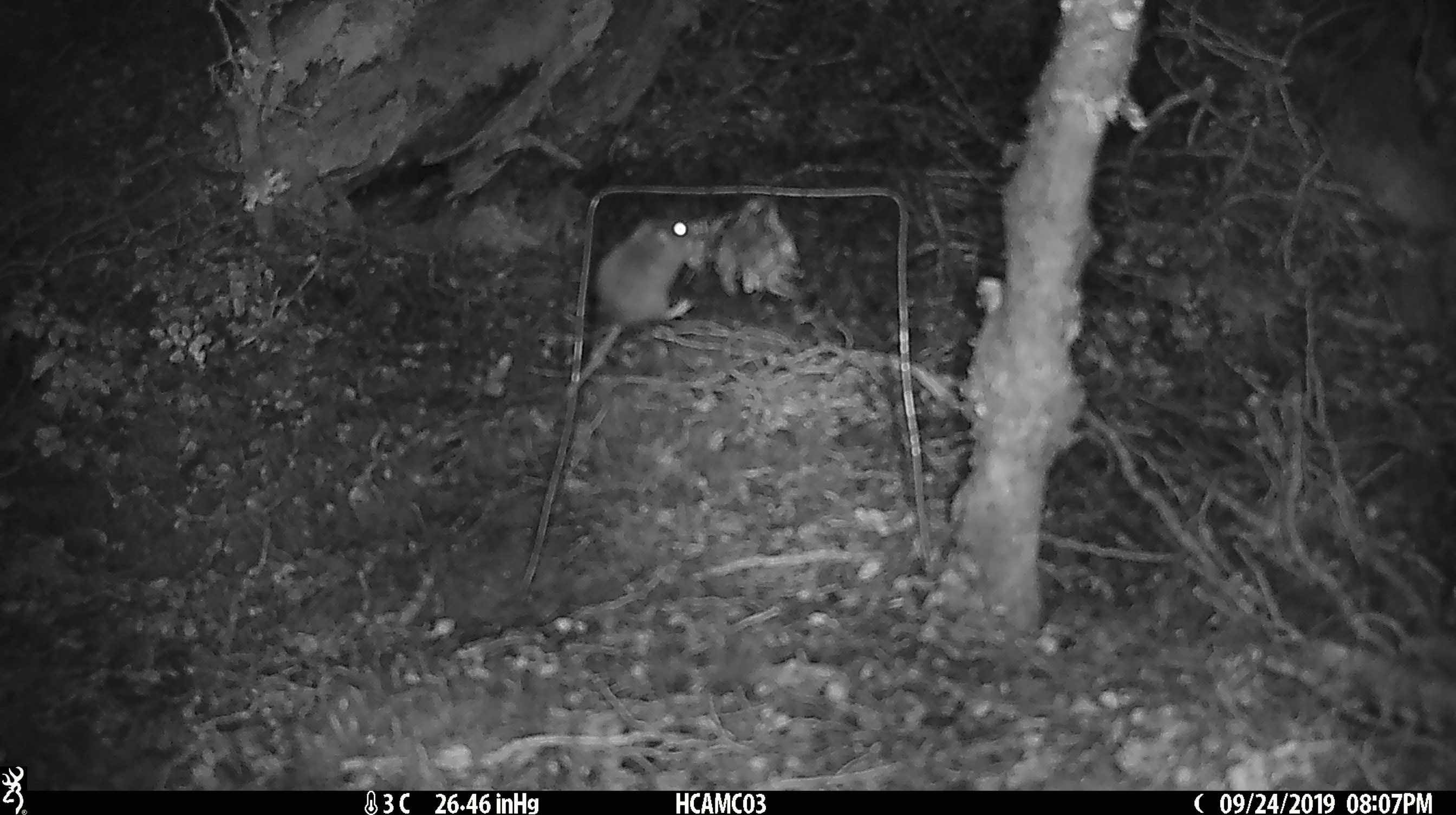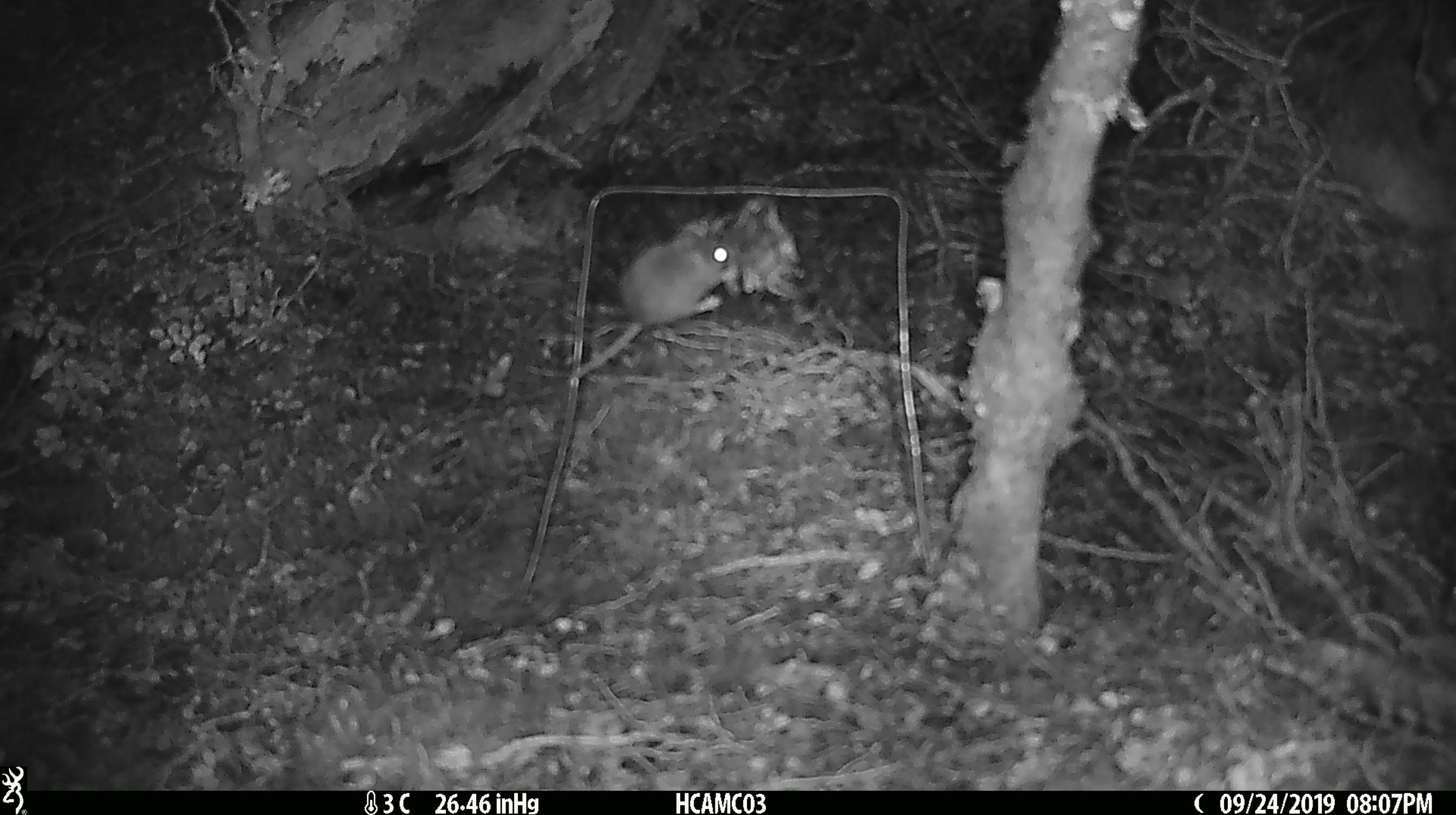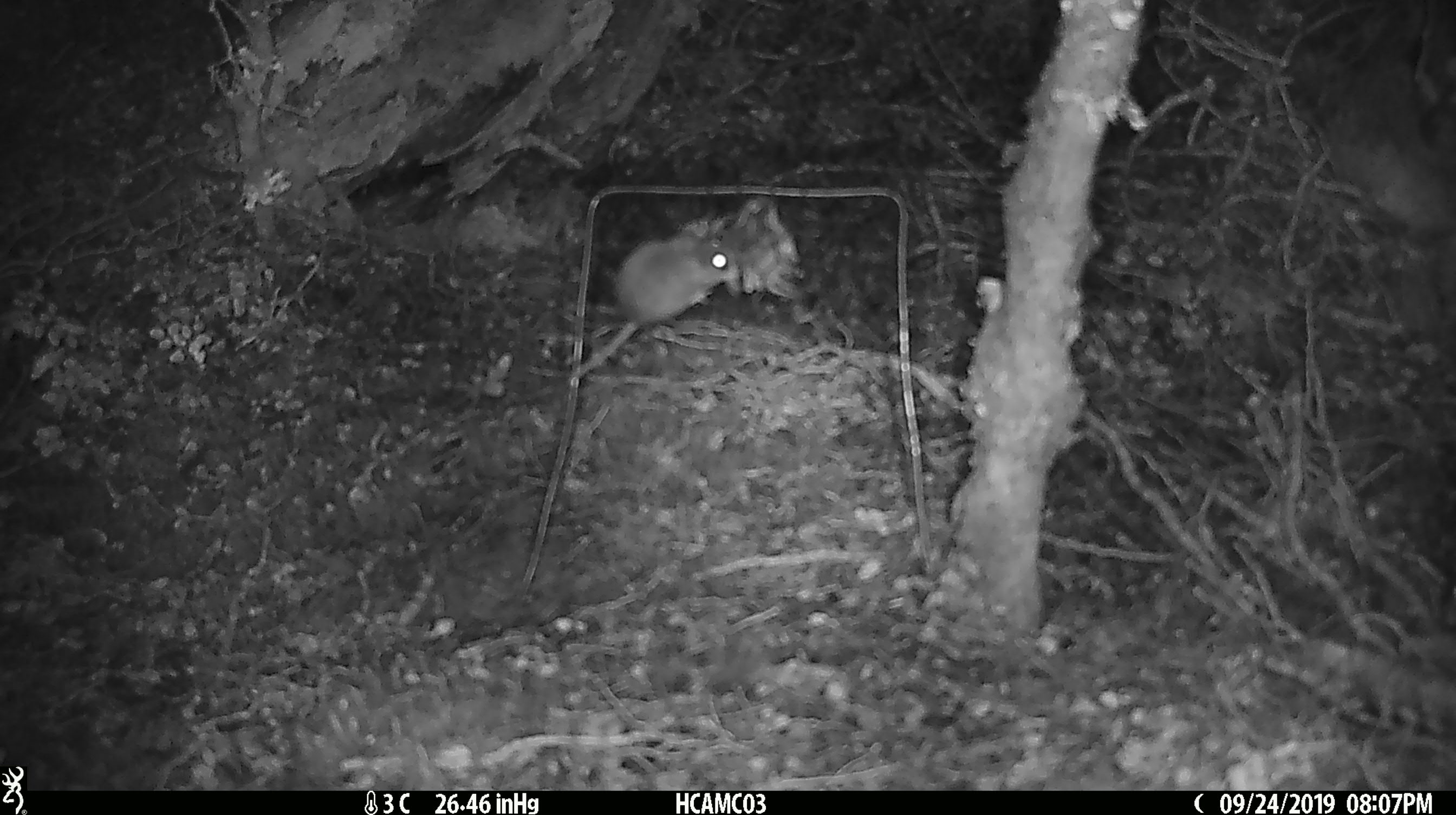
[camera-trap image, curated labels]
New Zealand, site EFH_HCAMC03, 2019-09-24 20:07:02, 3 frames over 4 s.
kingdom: Animalia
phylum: Chordata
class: Mammalia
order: Rodentia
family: Muridae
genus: Mus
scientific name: Mus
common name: mouse